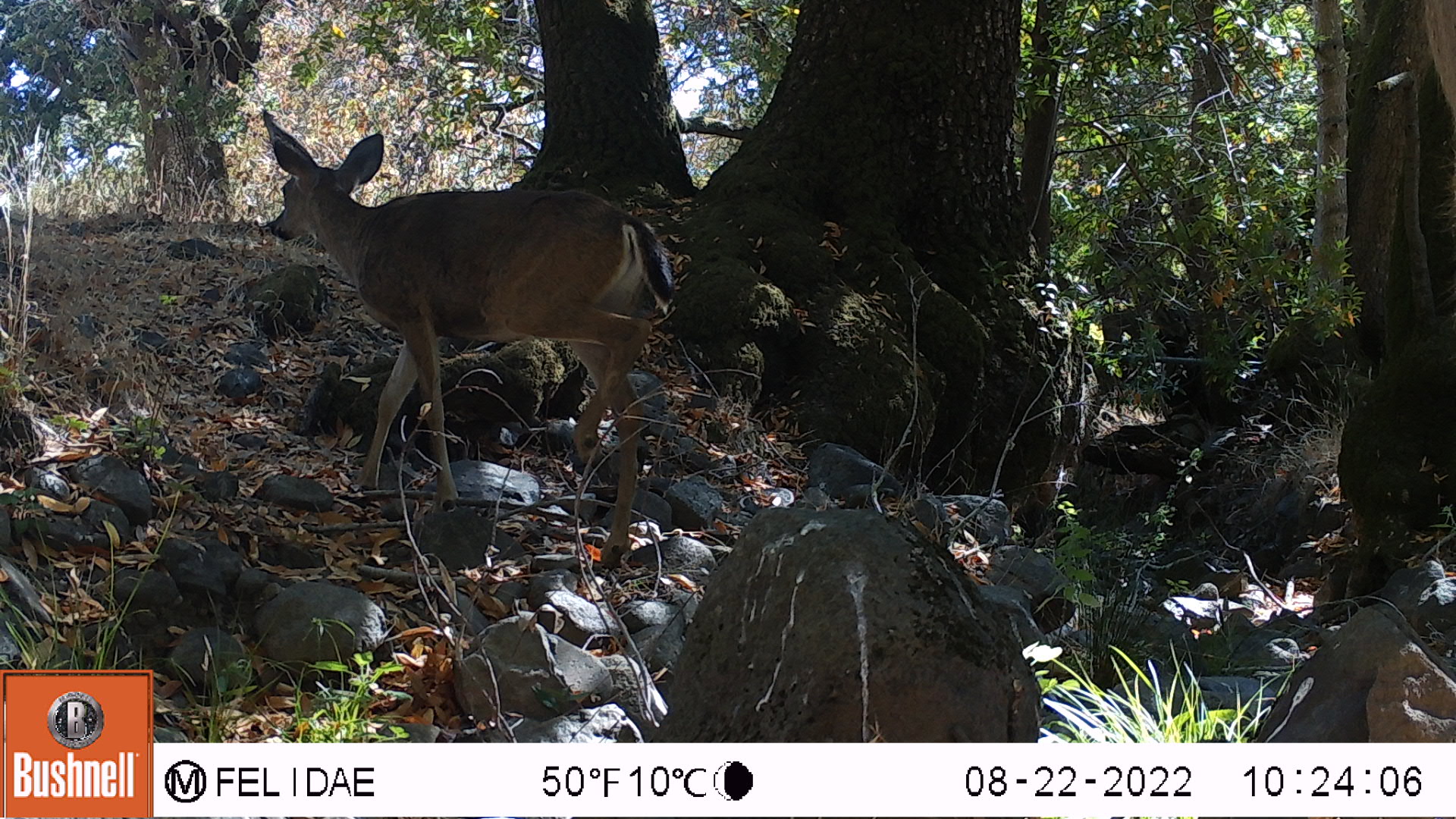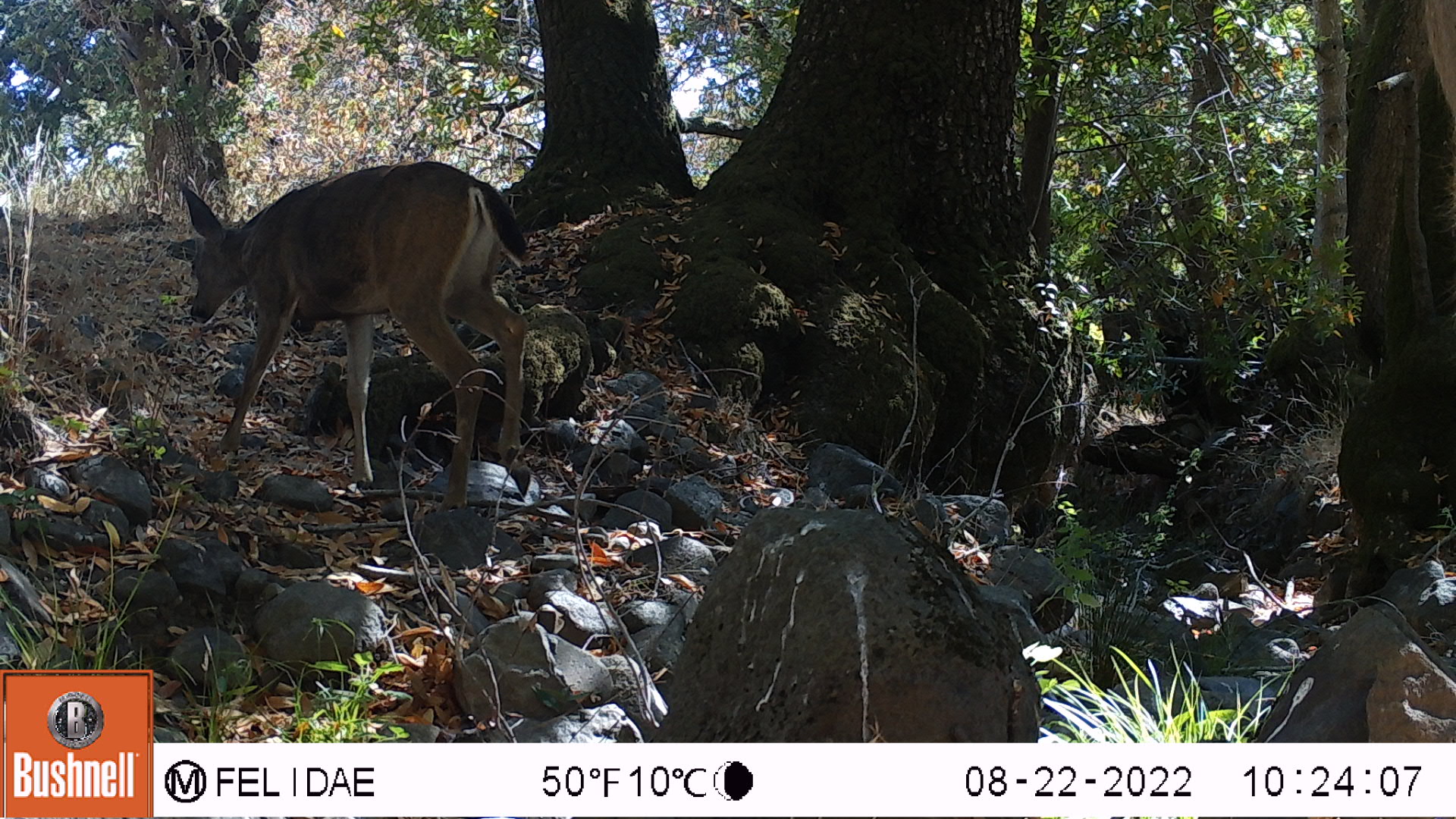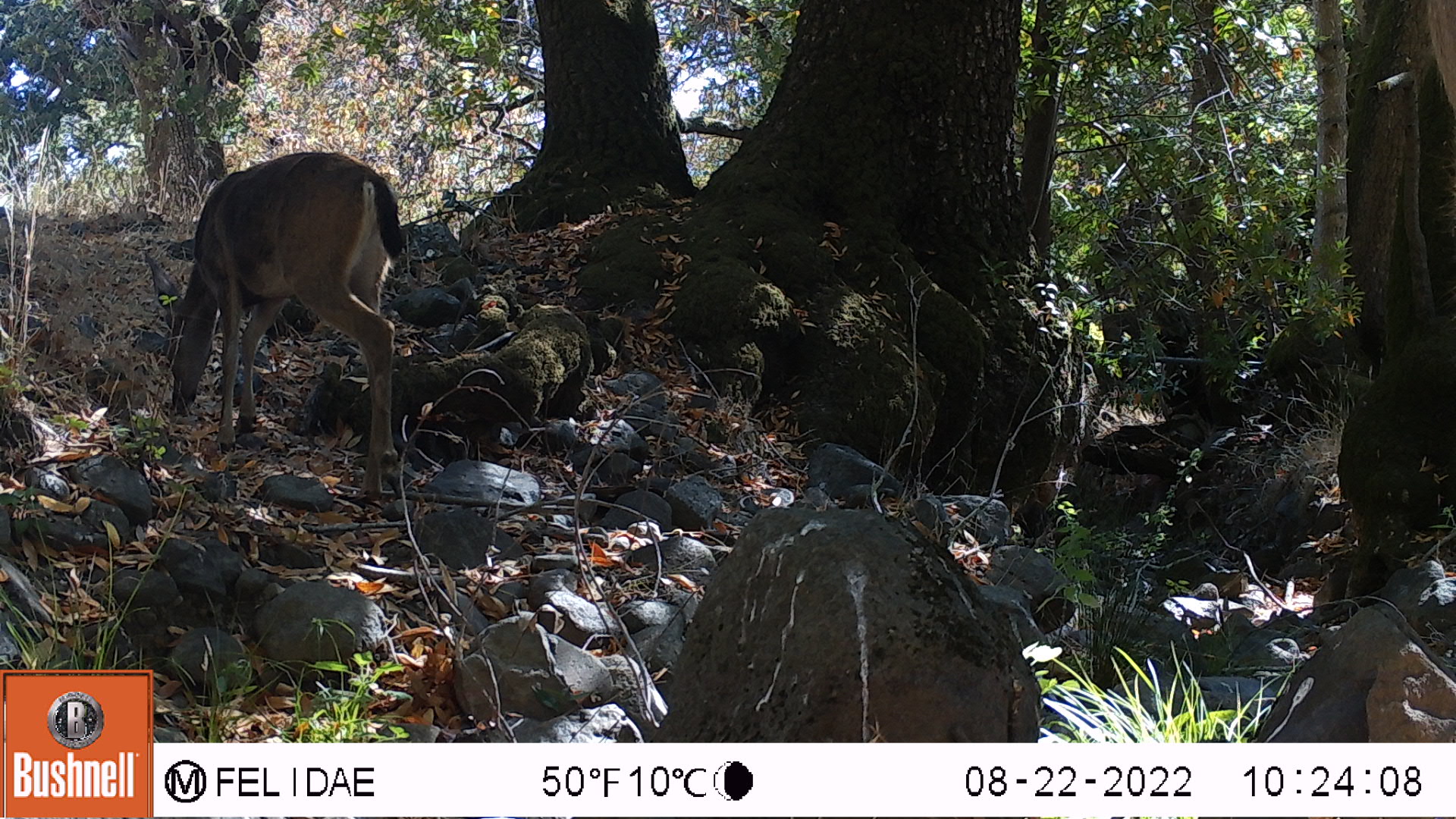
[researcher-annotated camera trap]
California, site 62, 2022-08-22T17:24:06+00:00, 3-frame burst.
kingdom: Animalia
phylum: Chordata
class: Mammalia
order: Artiodactyla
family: Cervidae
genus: Odocoileus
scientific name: Odocoileus hemionus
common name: mule deer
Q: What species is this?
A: Mule deer (Odocoileus hemionus).